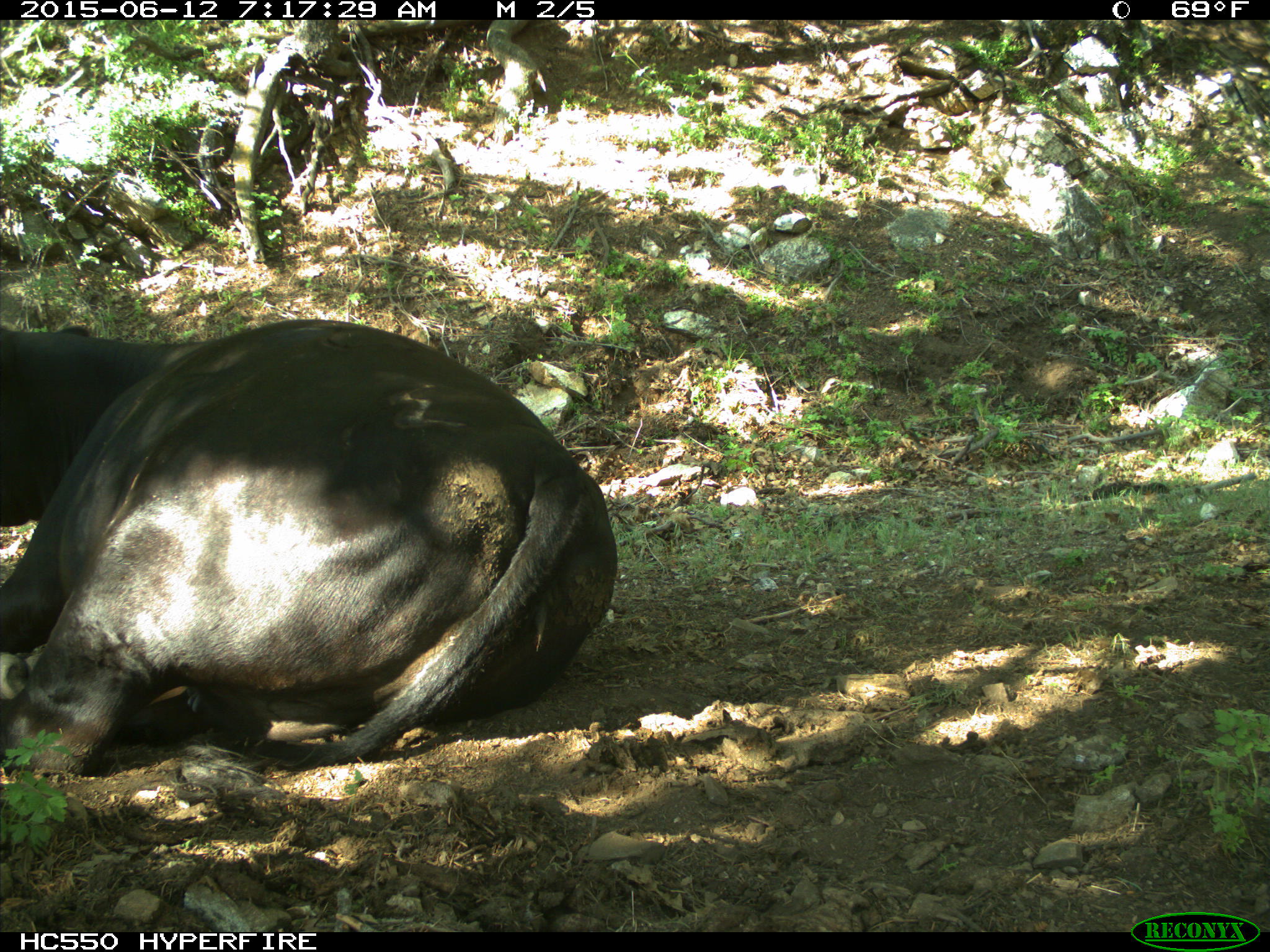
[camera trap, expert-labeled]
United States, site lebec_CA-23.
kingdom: Animalia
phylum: Chordata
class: Mammalia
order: Artiodactyla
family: Bovidae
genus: Bos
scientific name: Bos taurus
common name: domestic cow